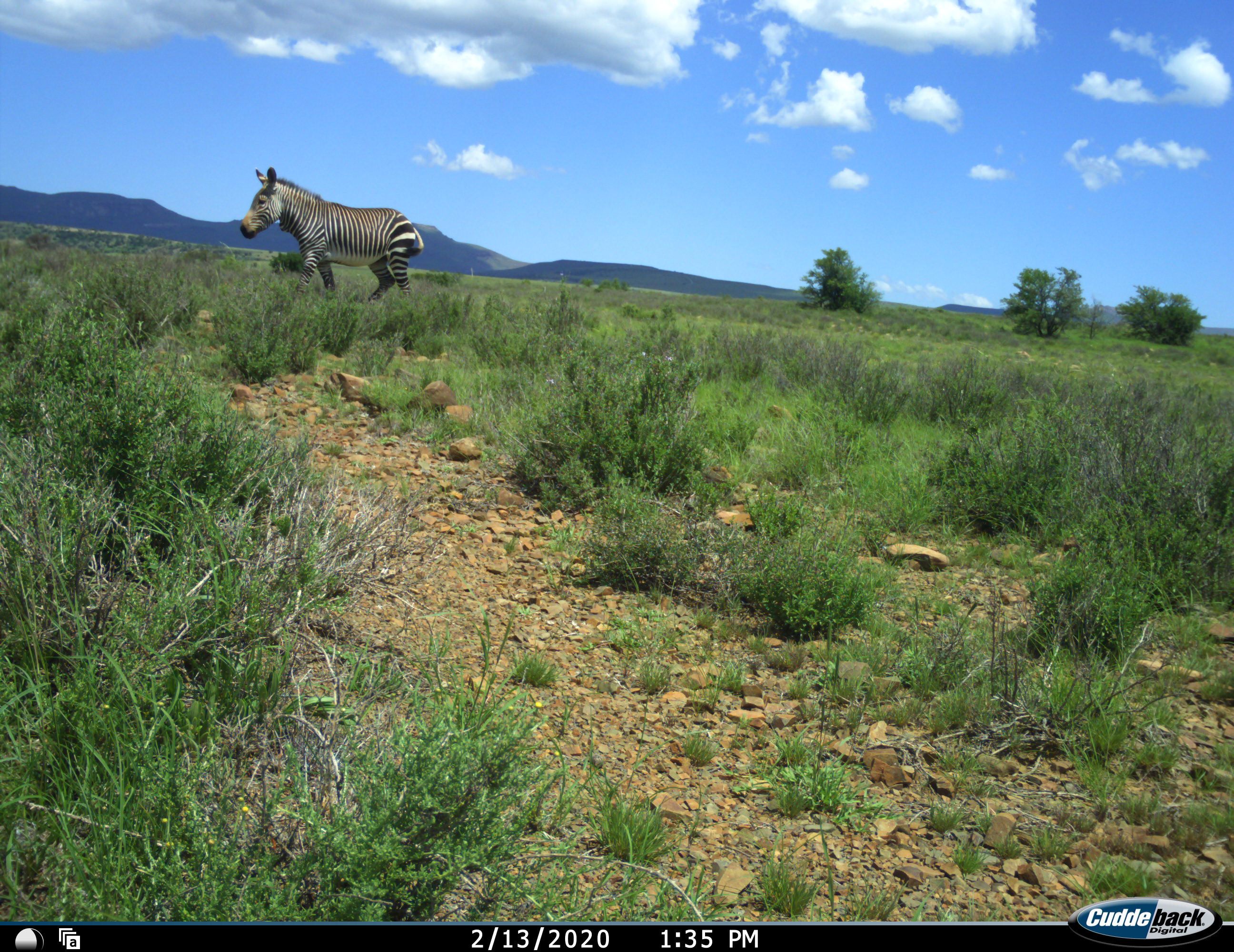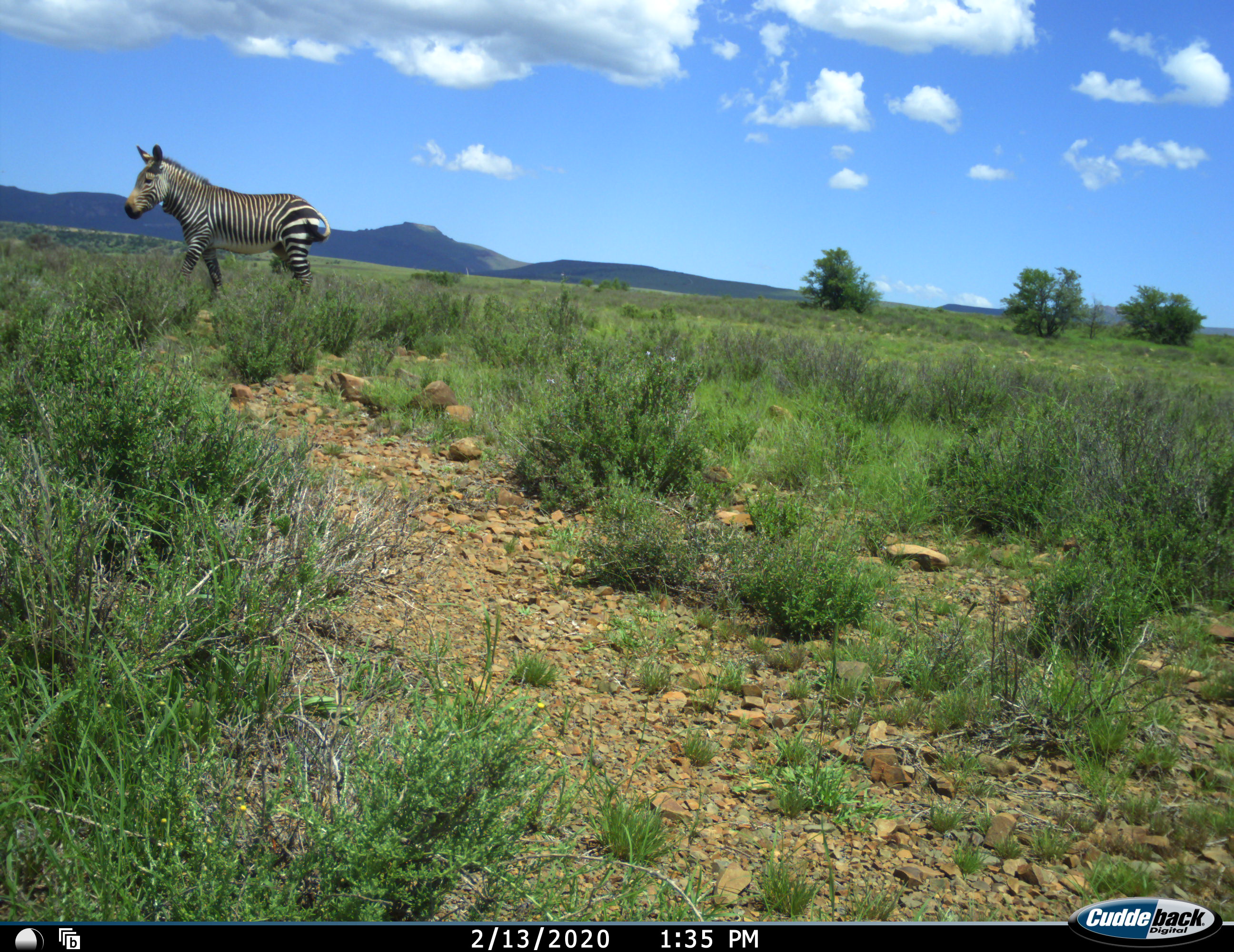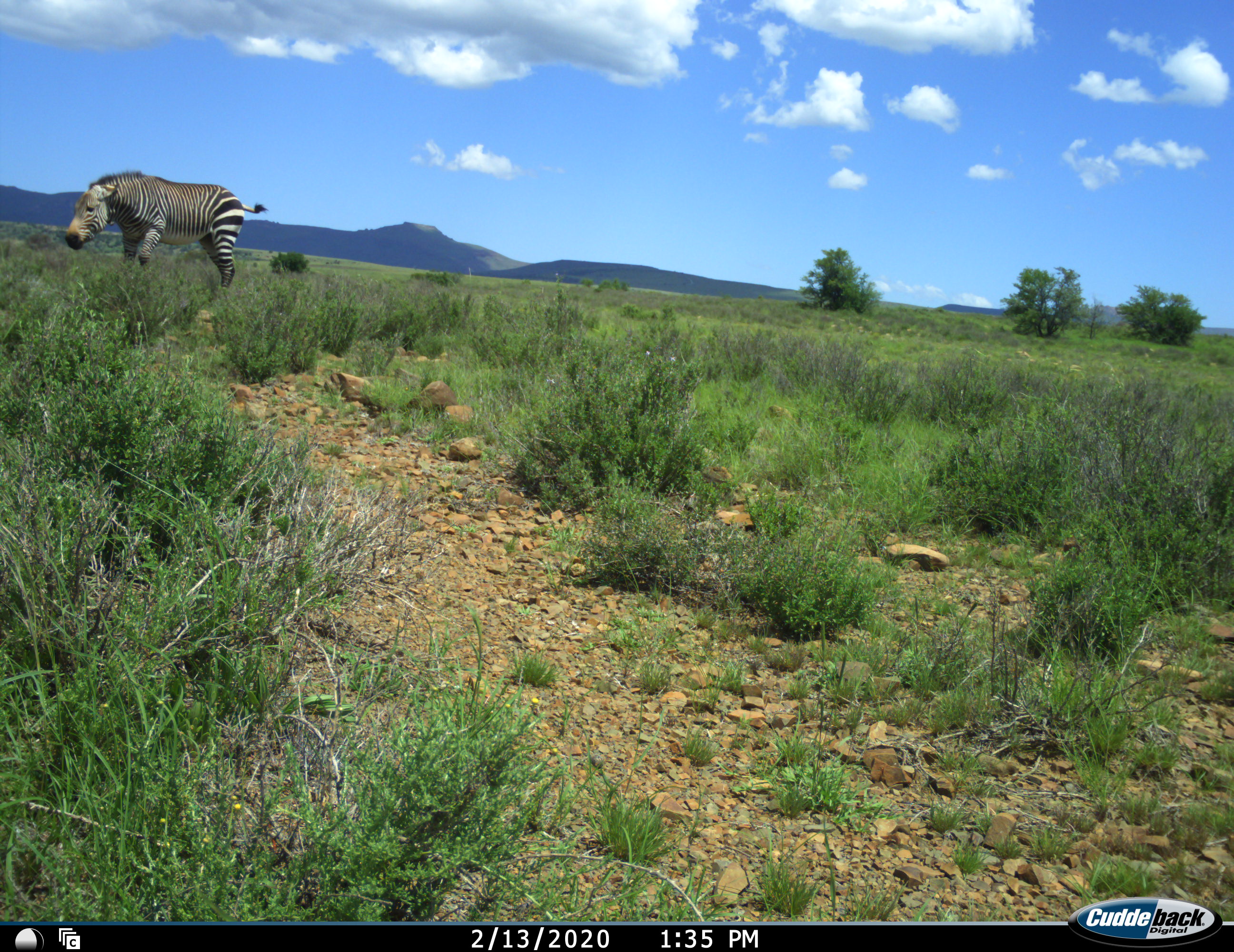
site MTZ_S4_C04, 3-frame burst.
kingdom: Animalia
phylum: Chordata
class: Mammalia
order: Perissodactyla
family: Equidae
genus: Equus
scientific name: Equus zebra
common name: mountain zebra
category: zebramountain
Zebramountain (mountain zebra) (Equus zebra), count 1. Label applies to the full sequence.